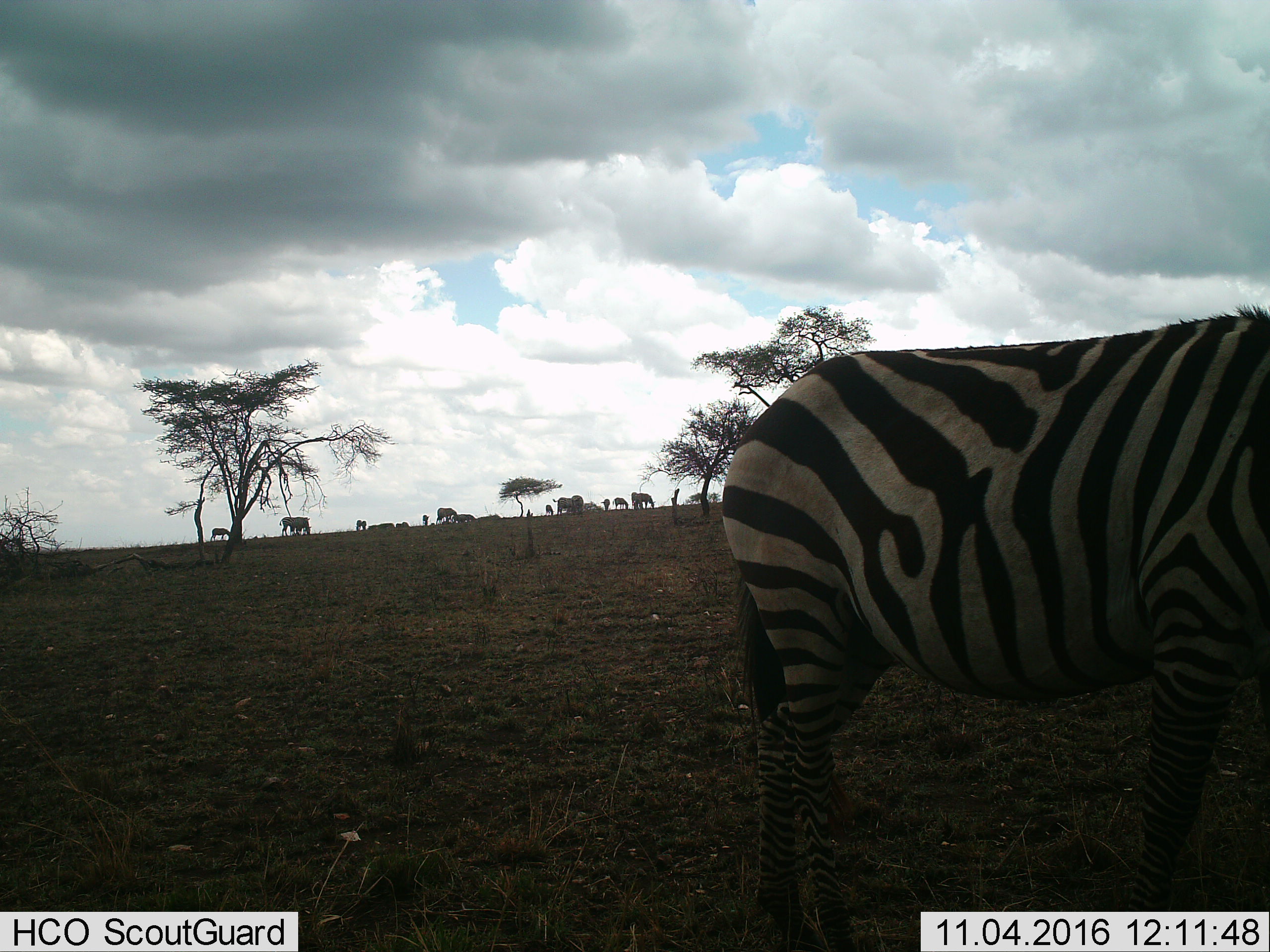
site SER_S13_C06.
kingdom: Animalia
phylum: Chordata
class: Mammalia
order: Perissodactyla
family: Equidae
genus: Equus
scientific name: Equus quagga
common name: plains zebra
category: zebraplains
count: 11-50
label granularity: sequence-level